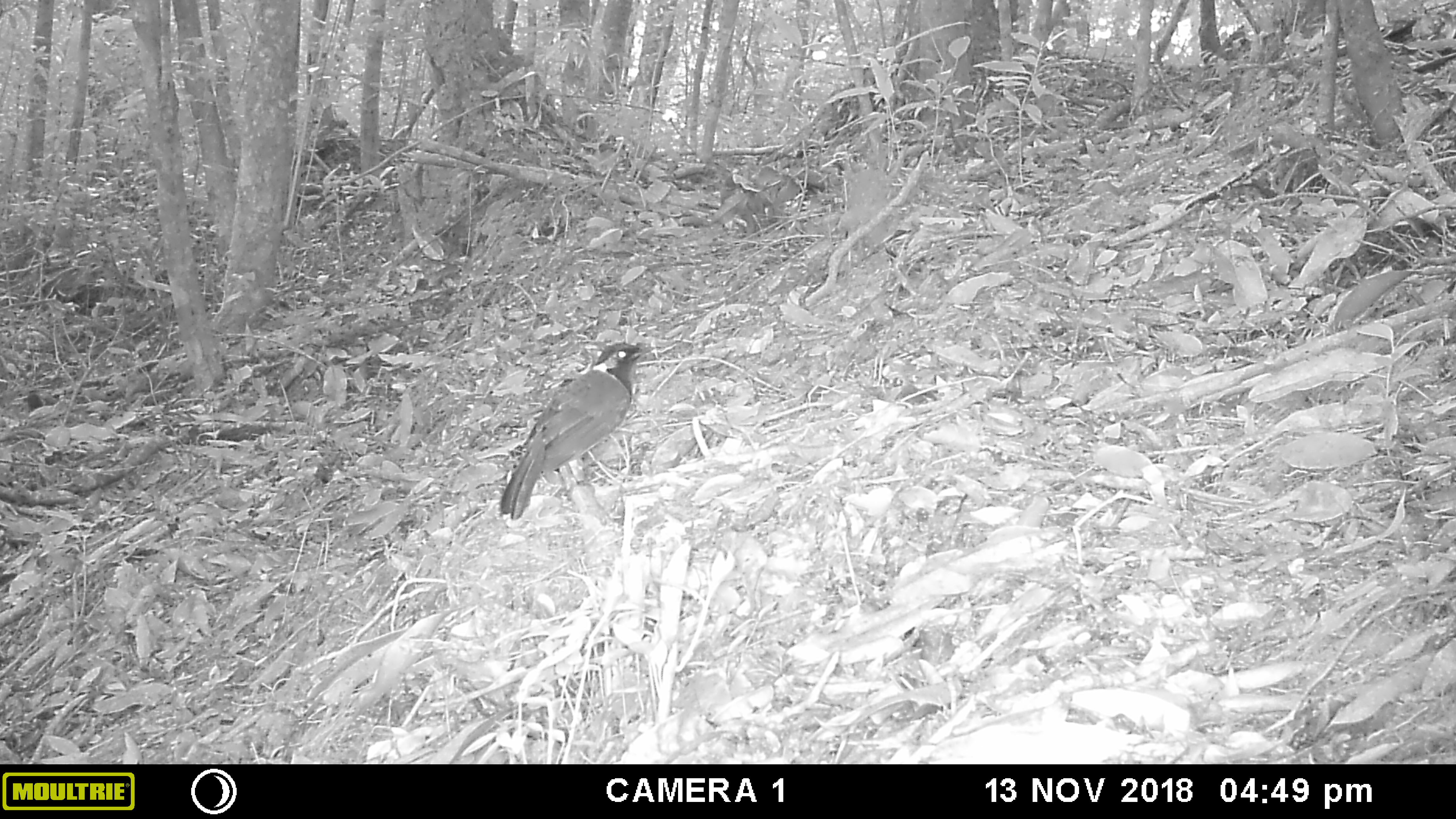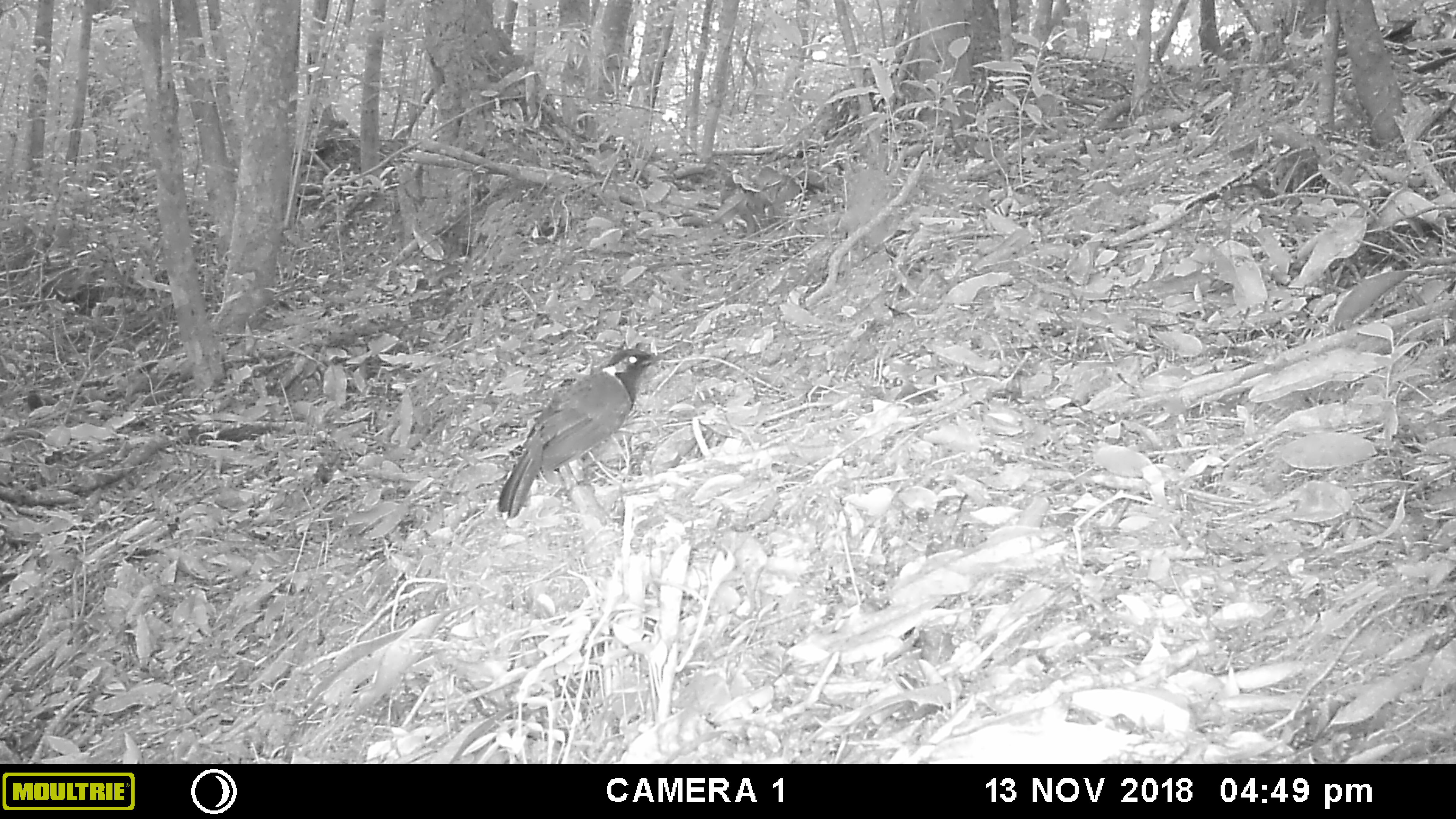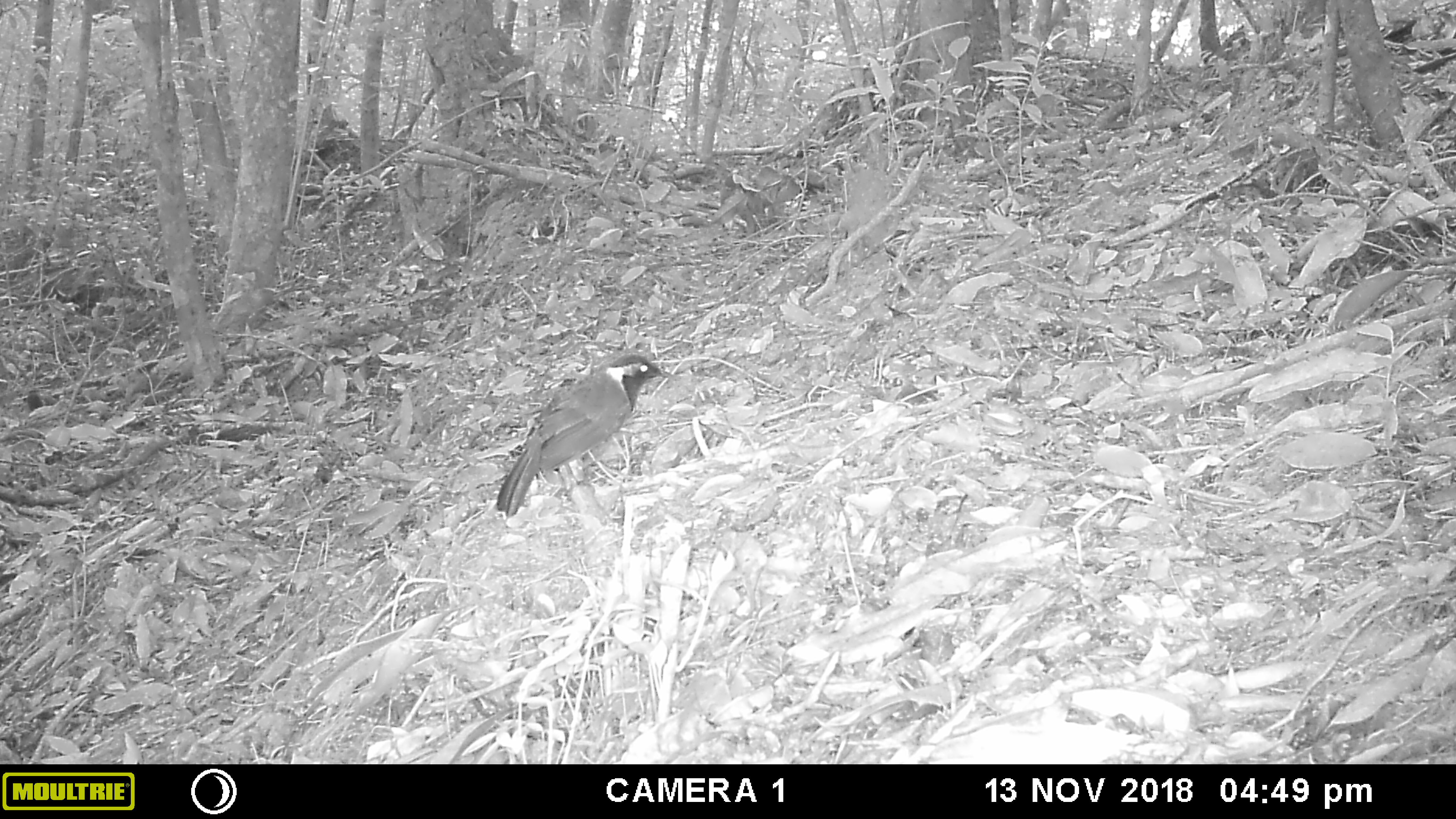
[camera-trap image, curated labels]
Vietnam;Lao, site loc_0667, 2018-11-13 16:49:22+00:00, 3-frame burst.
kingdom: Animalia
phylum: Chordata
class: Aves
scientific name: Aves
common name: bird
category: unidentified bird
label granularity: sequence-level